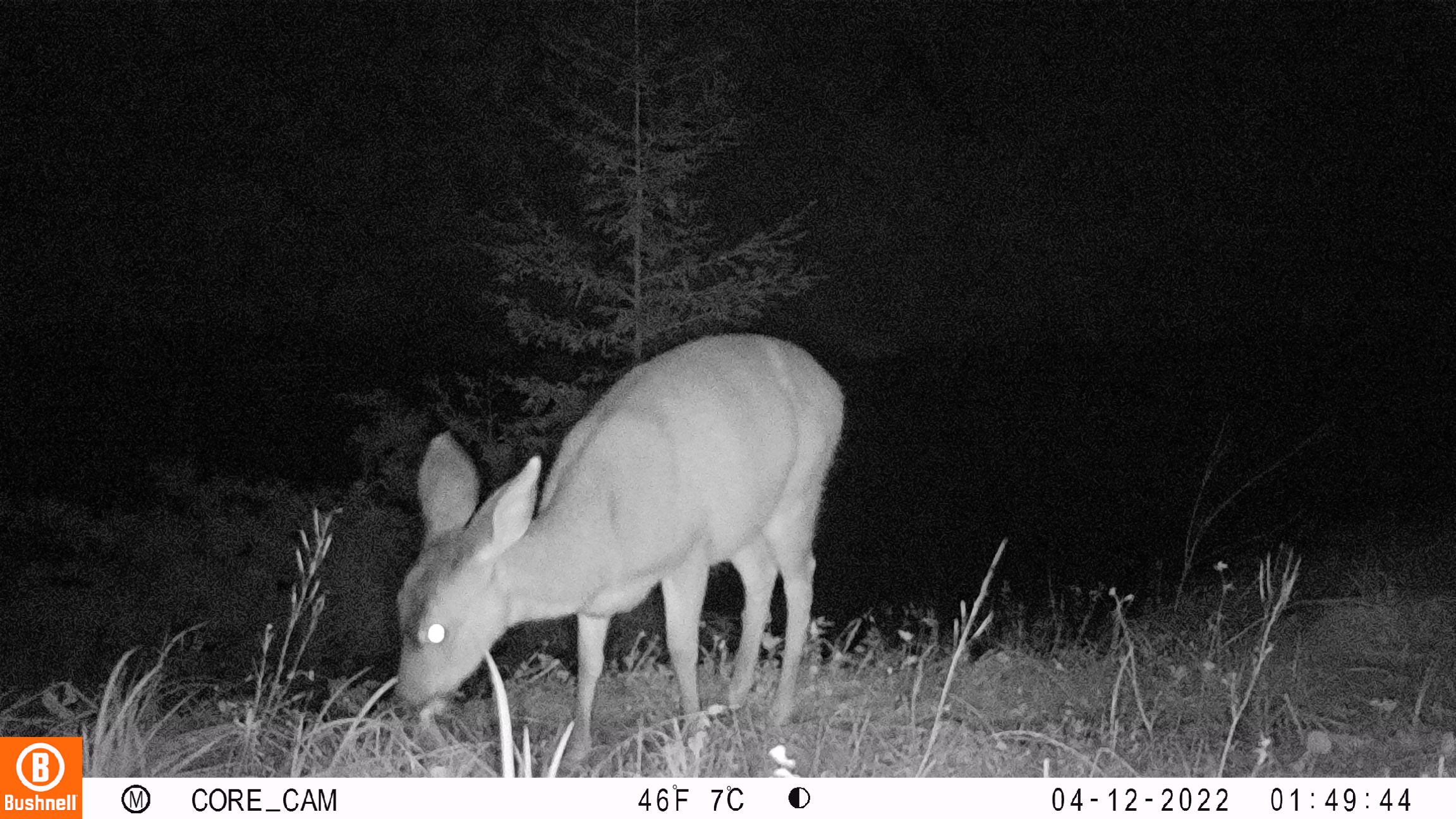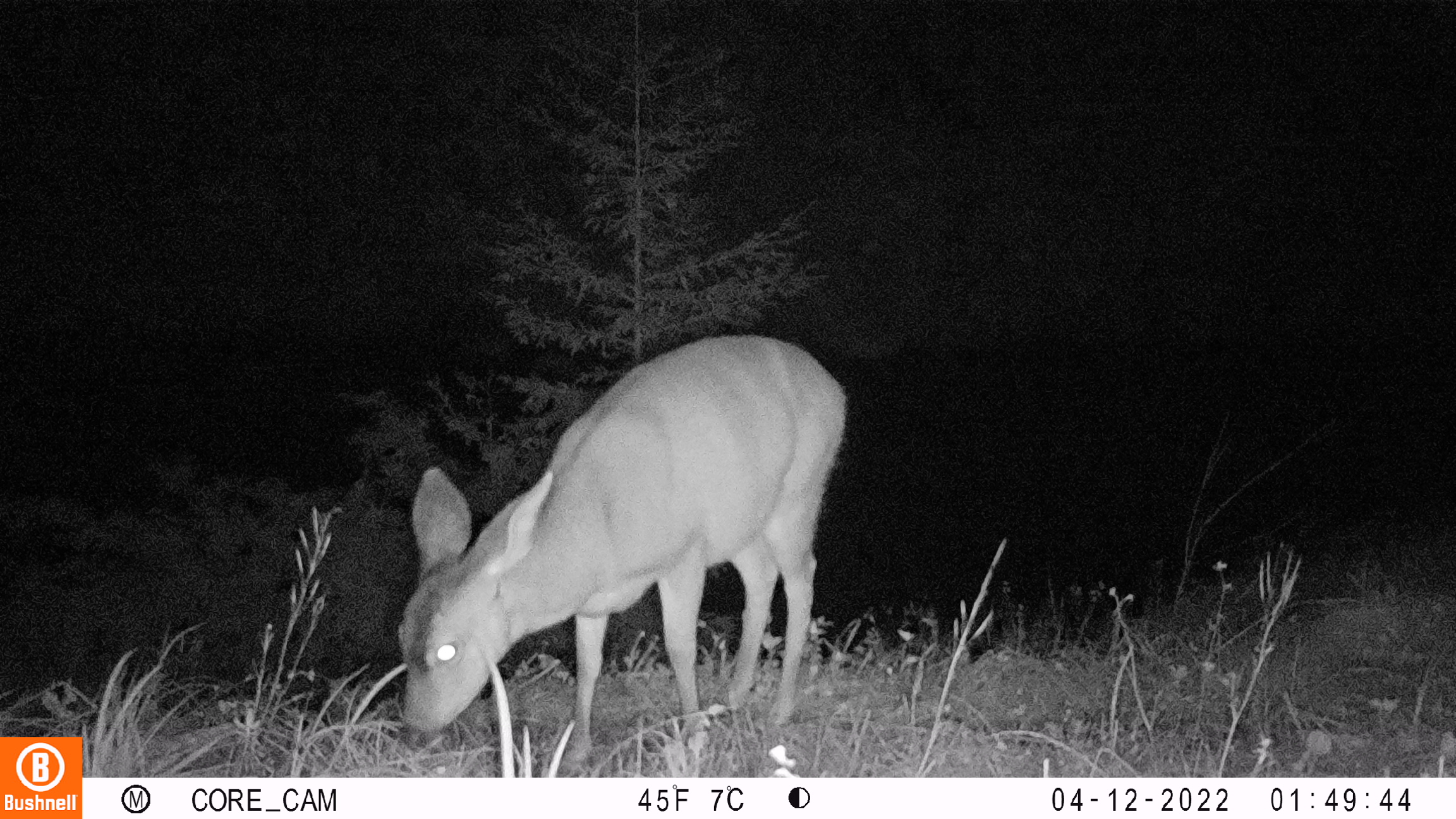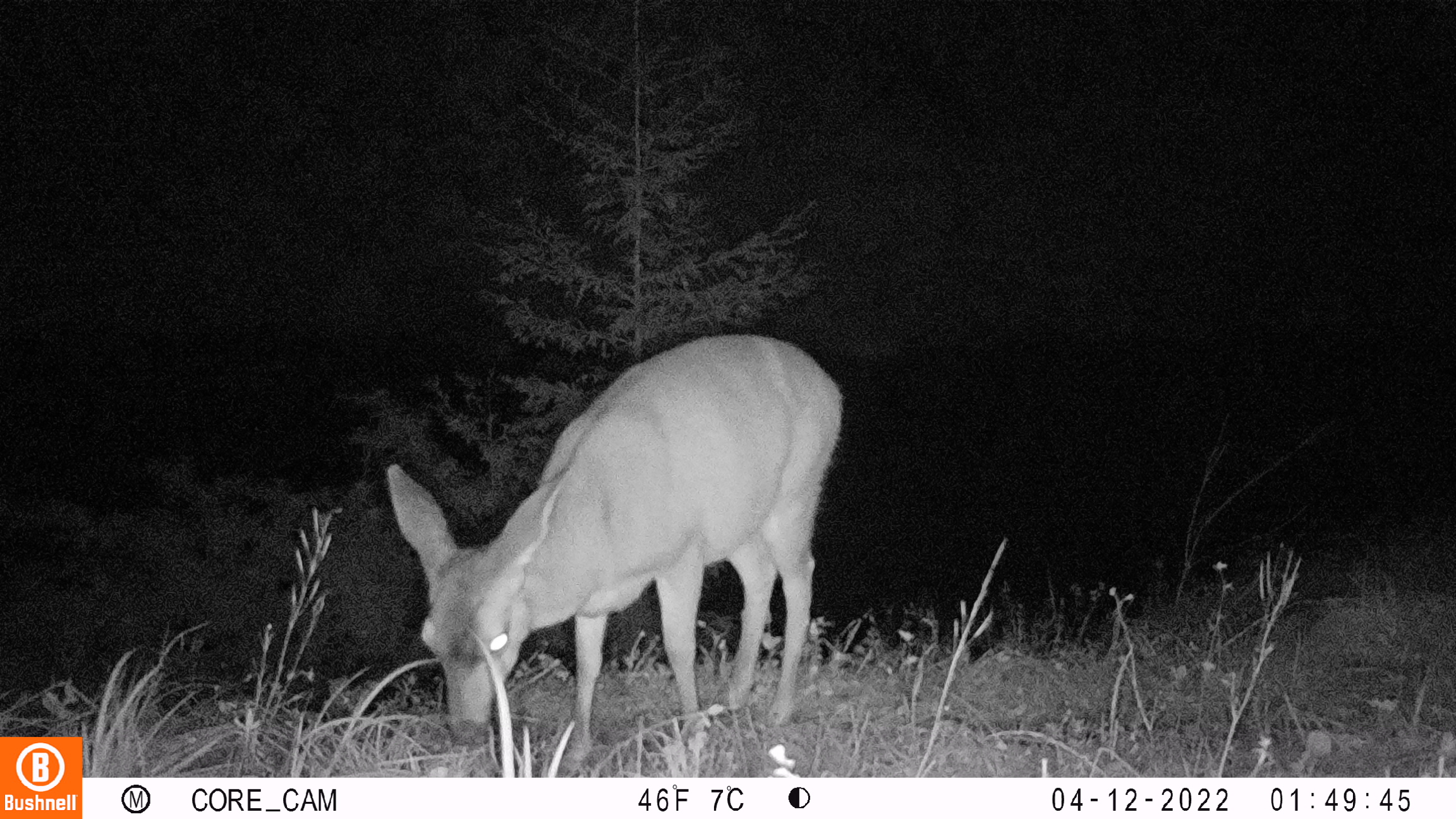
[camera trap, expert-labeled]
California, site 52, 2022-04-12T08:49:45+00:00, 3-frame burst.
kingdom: Animalia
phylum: Chordata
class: Mammalia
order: Artiodactyla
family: Cervidae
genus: Odocoileus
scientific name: Odocoileus hemionus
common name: mule deer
Mule deer (Odocoileus hemionus).